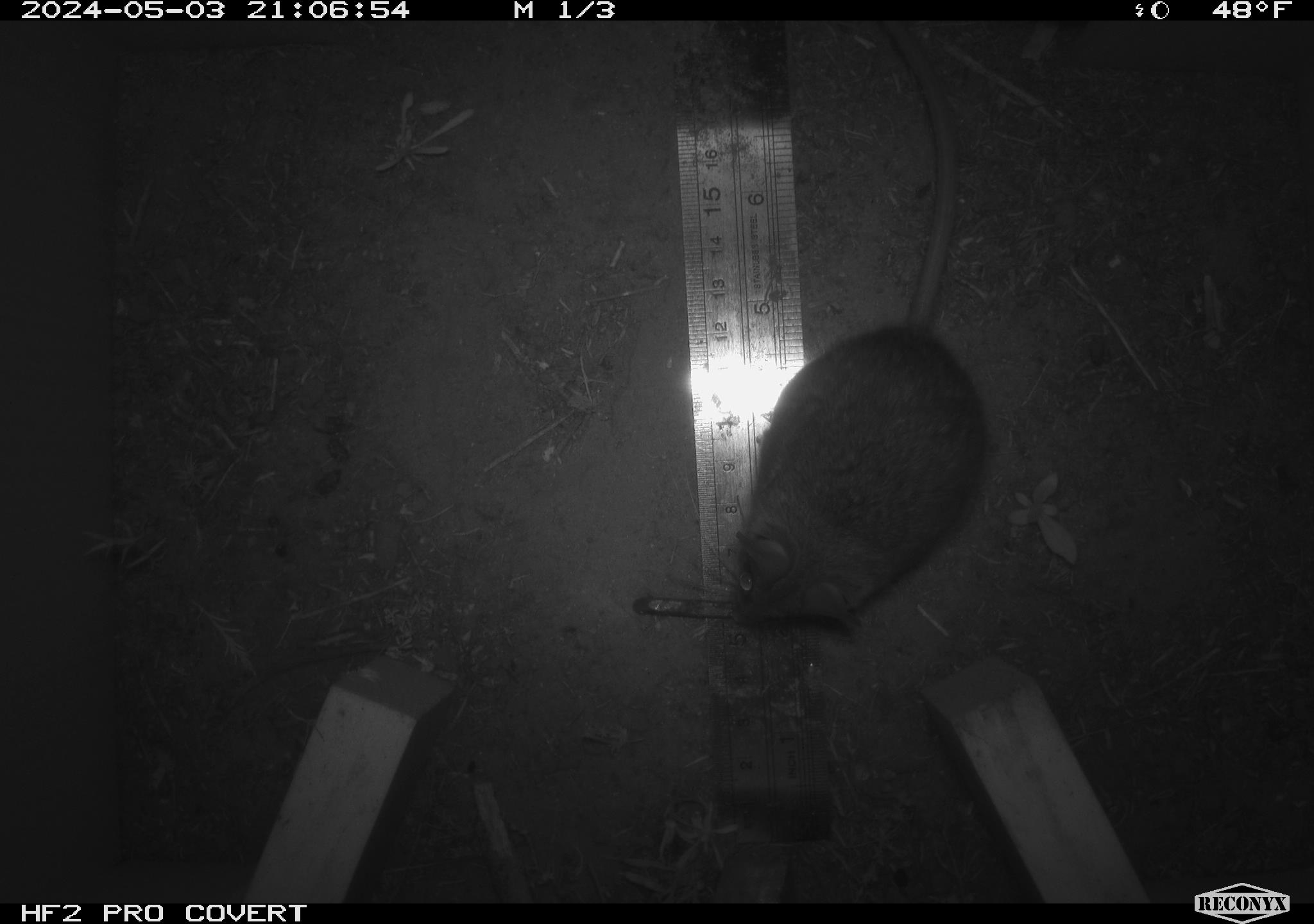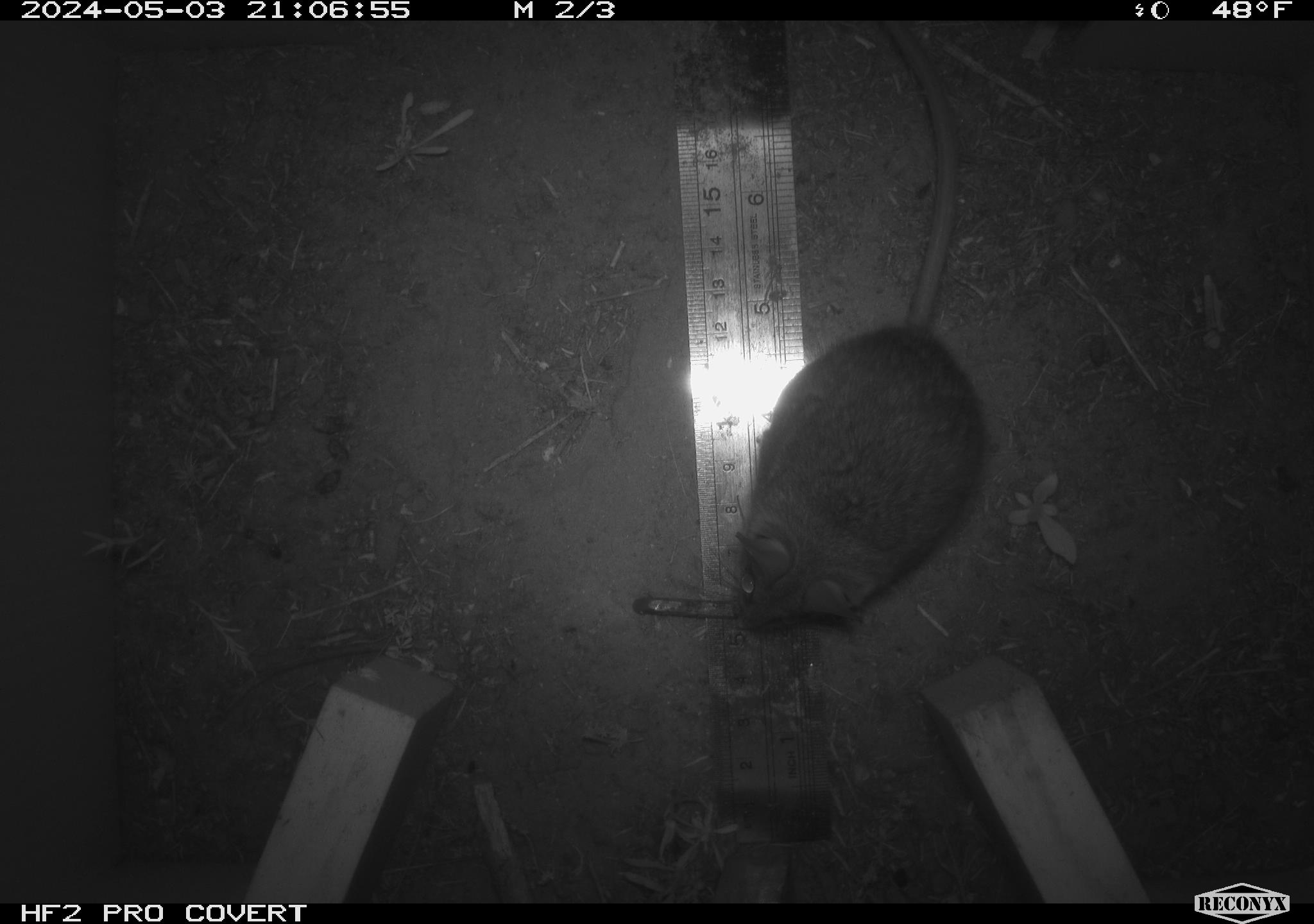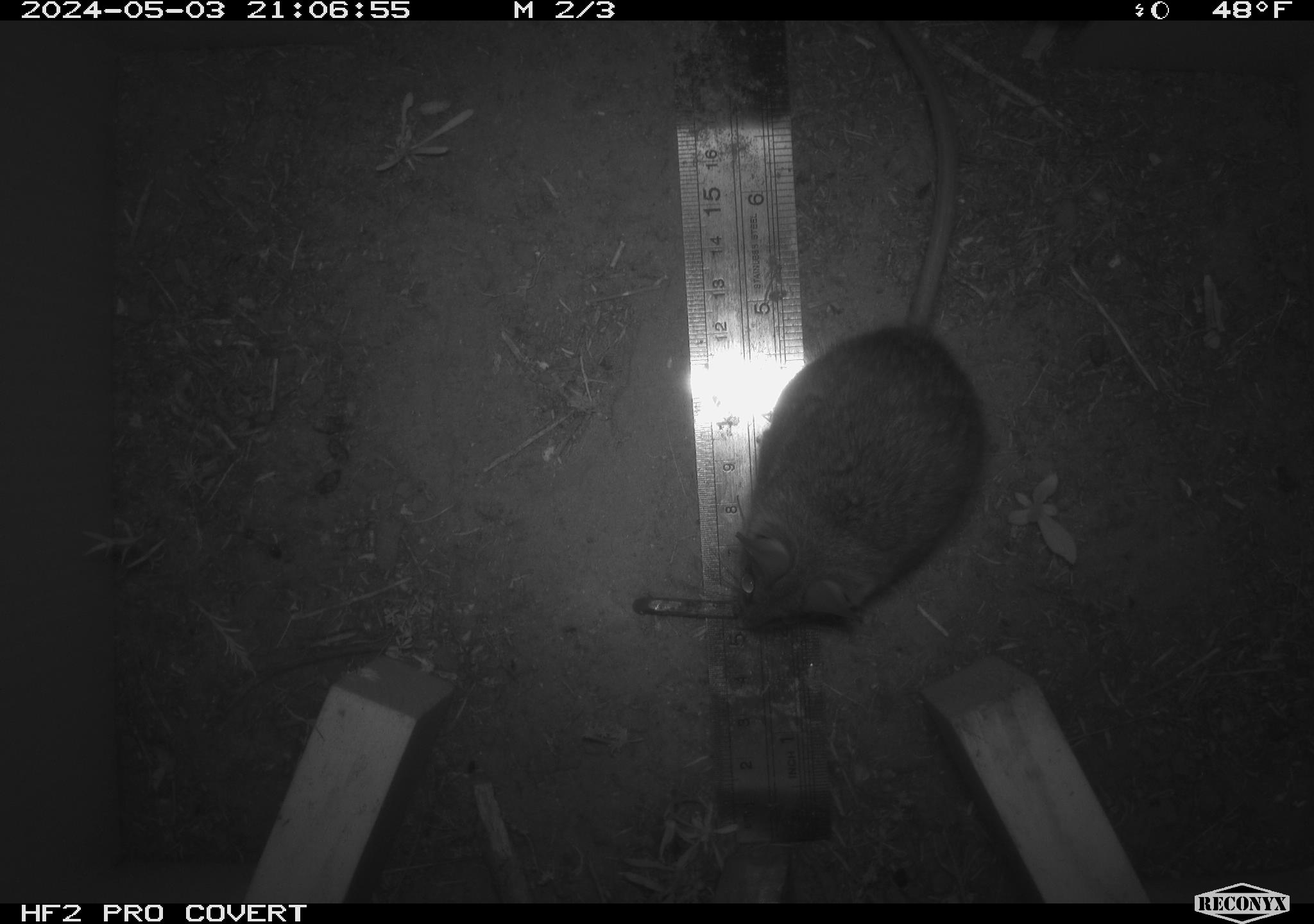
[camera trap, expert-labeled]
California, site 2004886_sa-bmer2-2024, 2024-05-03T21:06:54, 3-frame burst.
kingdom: Animalia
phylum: Chordata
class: Mammalia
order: Rodentia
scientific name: Rodentia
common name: mouse species